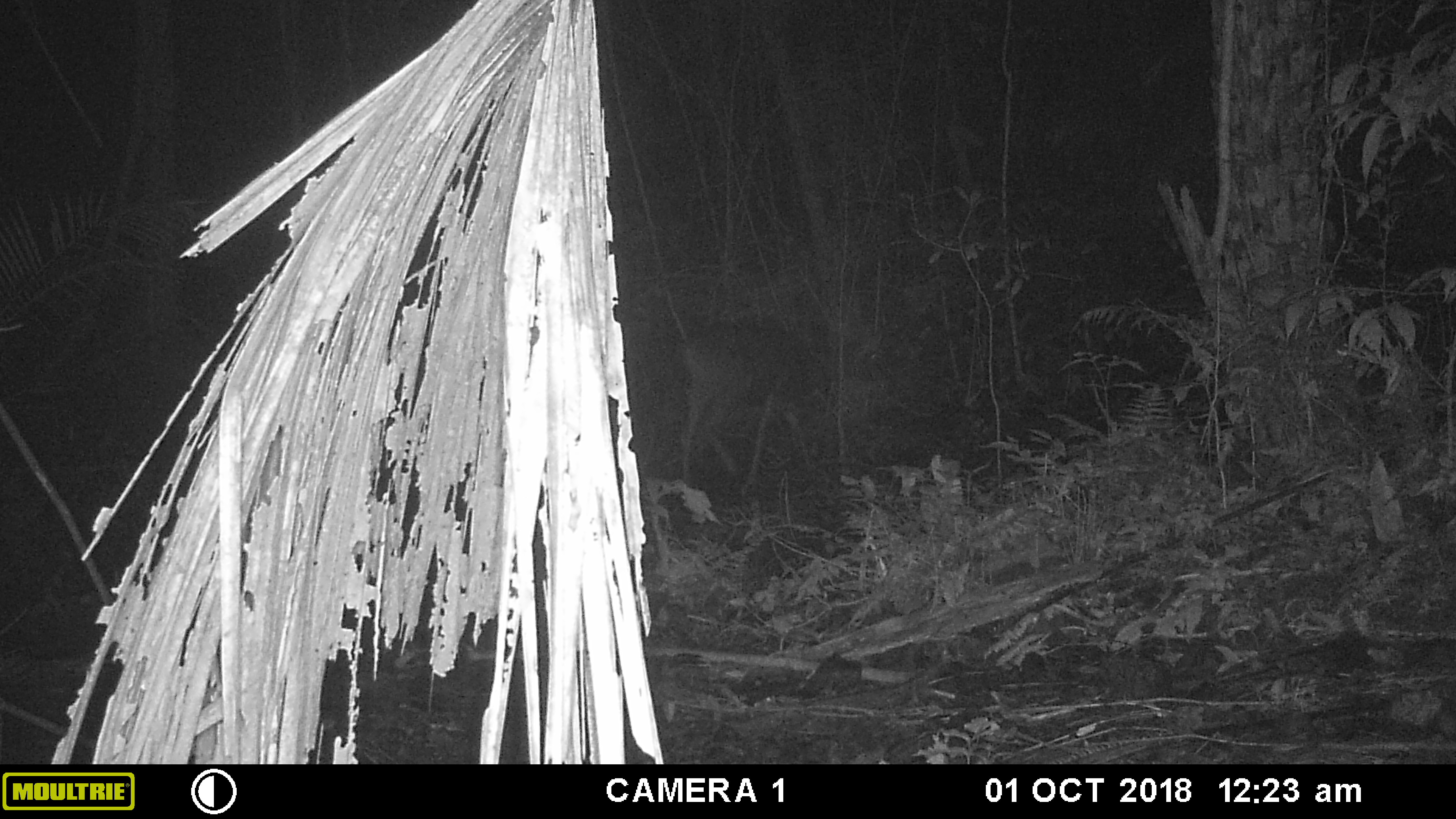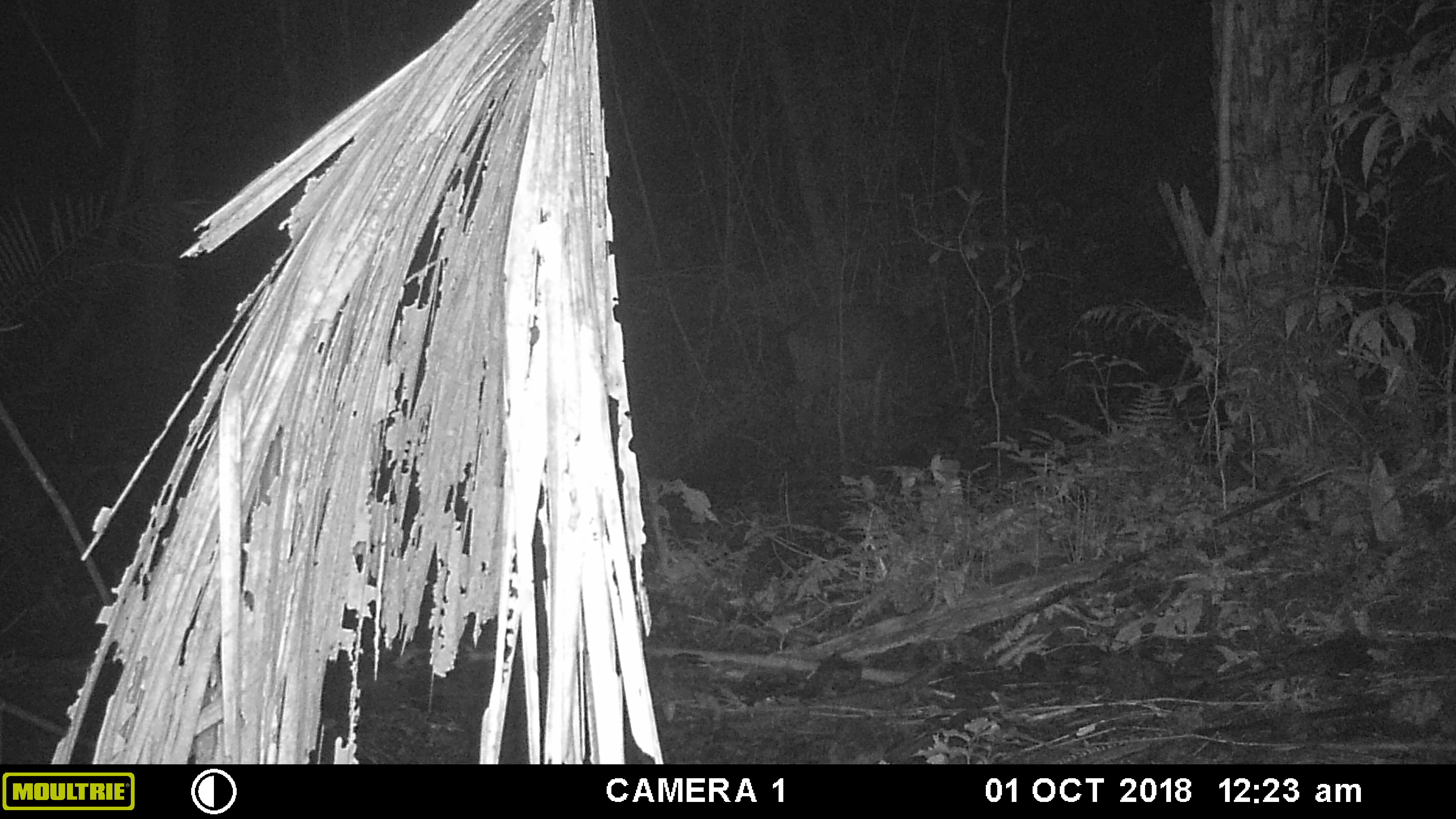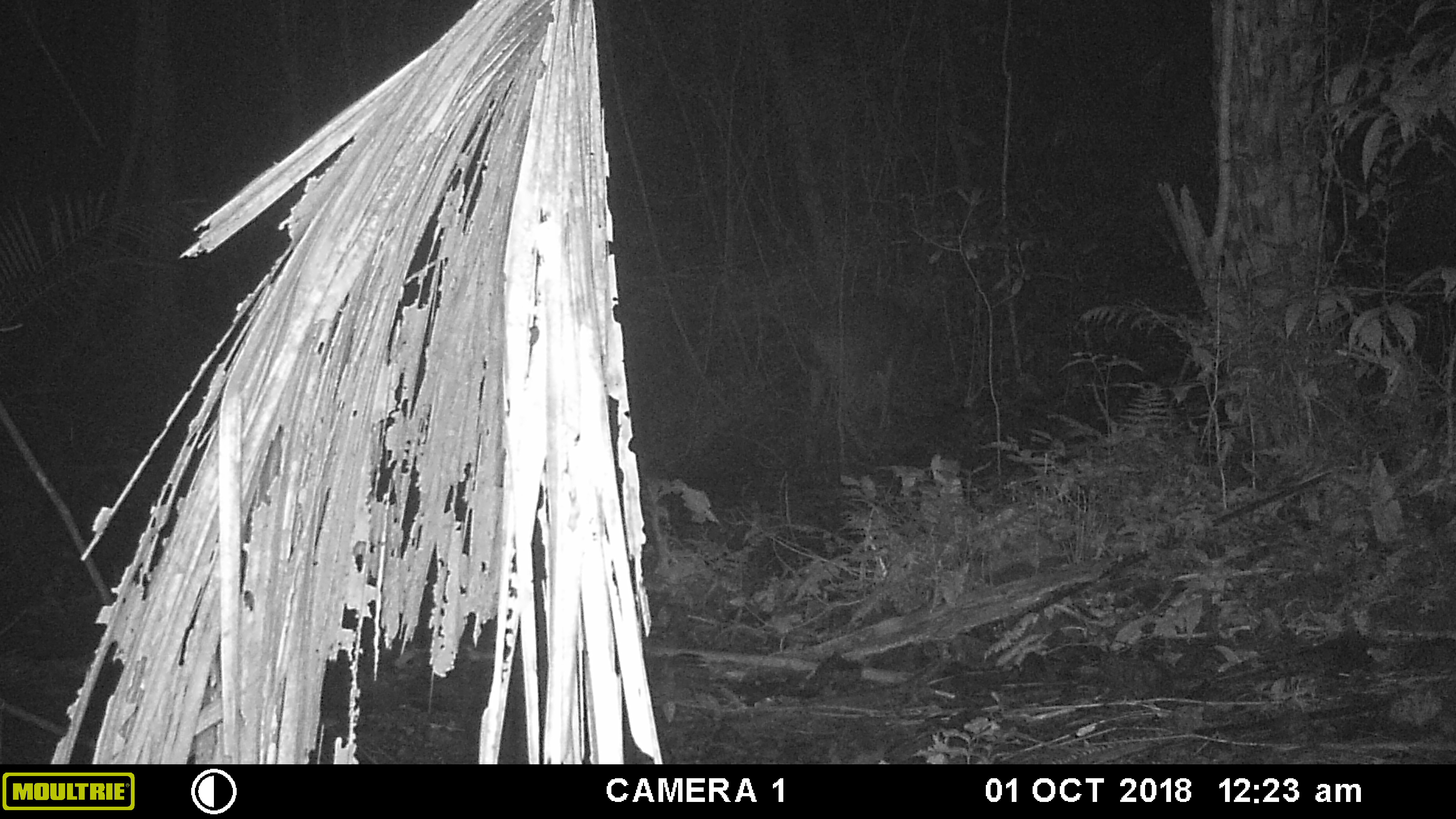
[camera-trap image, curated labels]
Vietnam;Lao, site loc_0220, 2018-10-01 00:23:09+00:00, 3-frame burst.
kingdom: Animalia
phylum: Chordata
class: Mammalia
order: Artiodactyla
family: Cervidae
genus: Rusa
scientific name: Rusa unicolor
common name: sambar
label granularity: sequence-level